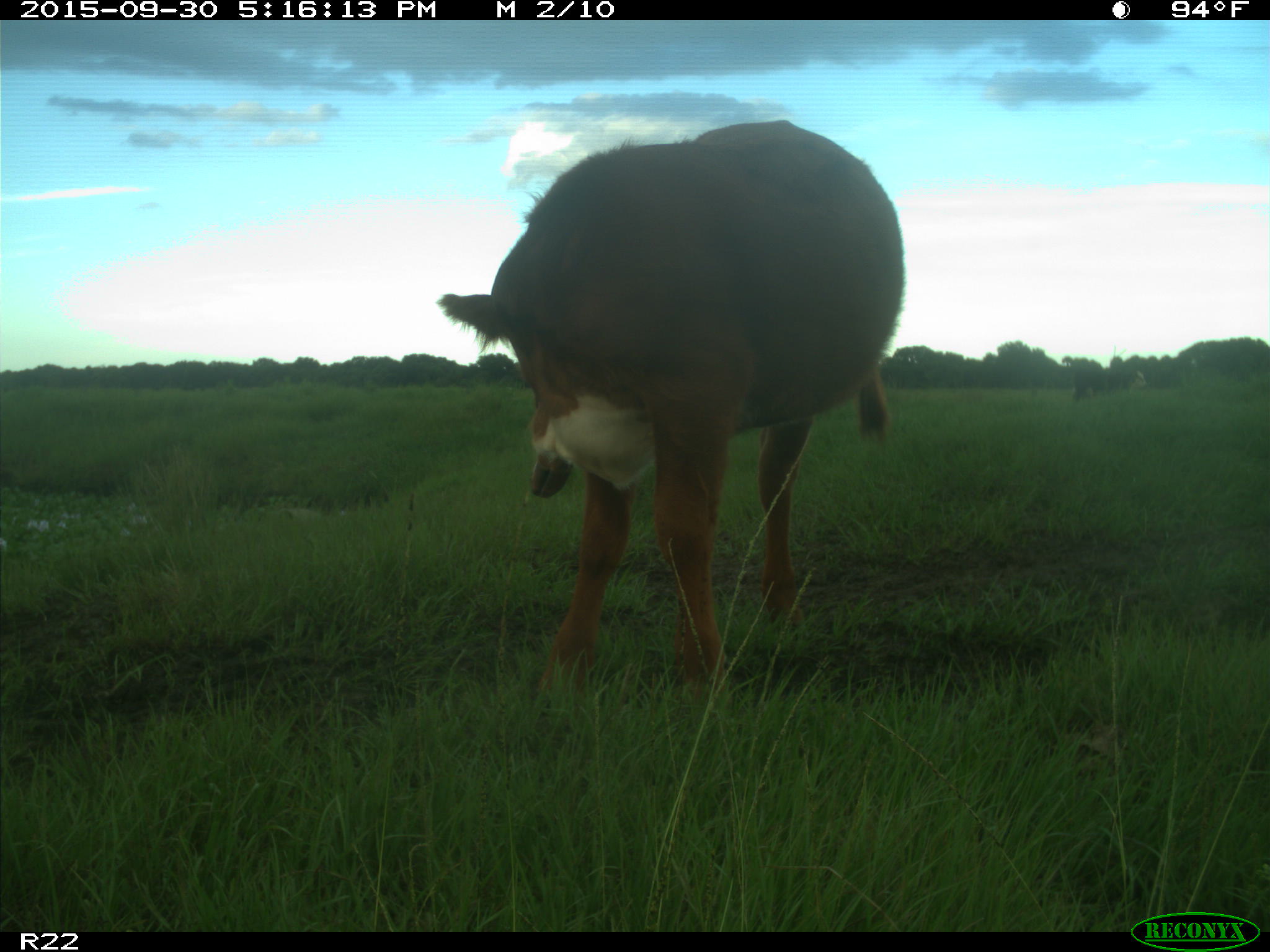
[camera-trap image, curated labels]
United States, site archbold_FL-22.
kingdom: Animalia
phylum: Chordata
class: Mammalia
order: Artiodactyla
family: Bovidae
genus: Bos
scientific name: Bos taurus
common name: domestic cow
Bos taurus (domestic cow).